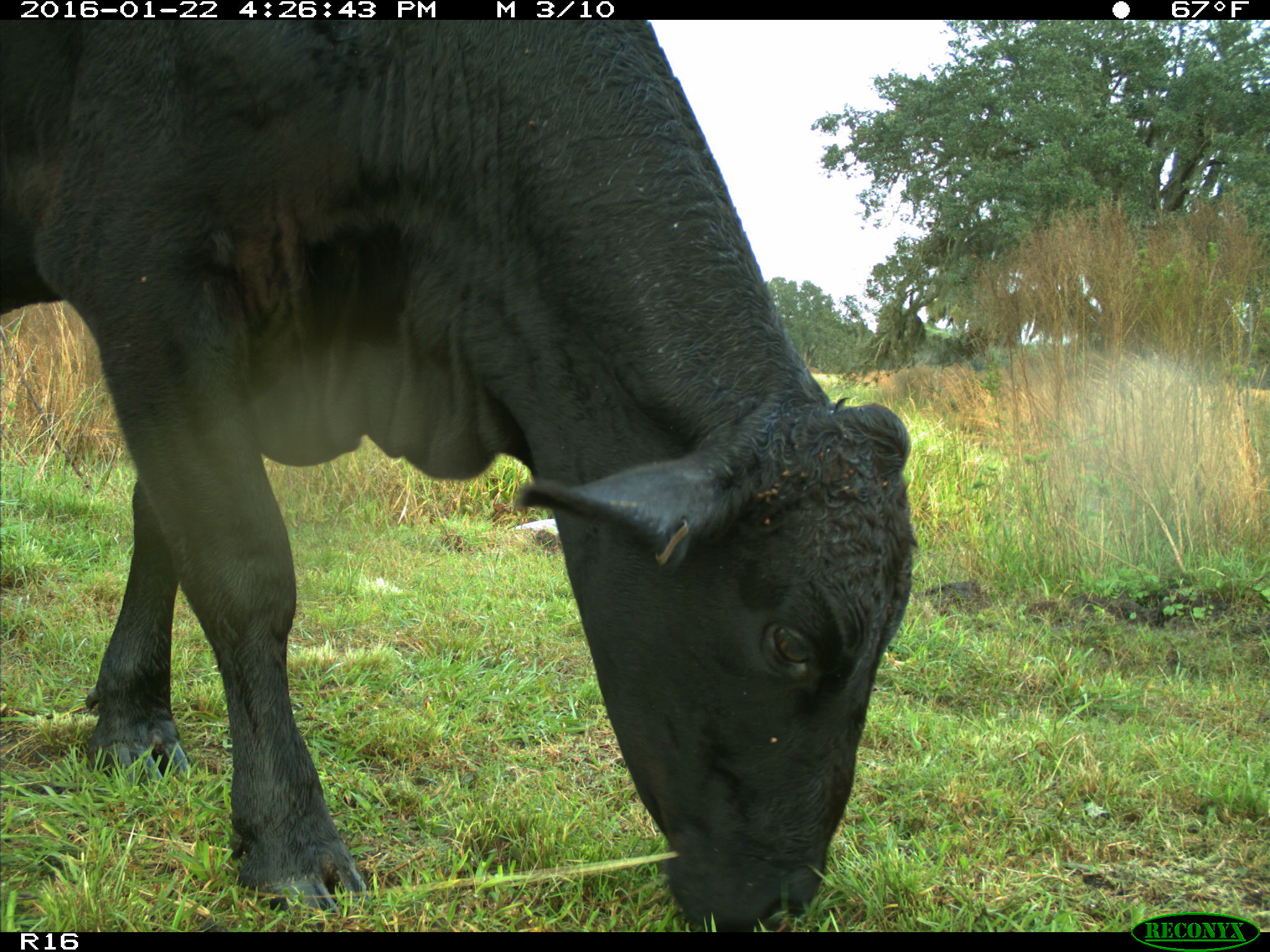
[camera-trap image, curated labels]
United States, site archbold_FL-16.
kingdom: Animalia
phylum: Chordata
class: Mammalia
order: Artiodactyla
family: Bovidae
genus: Bos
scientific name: Bos taurus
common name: domestic cow